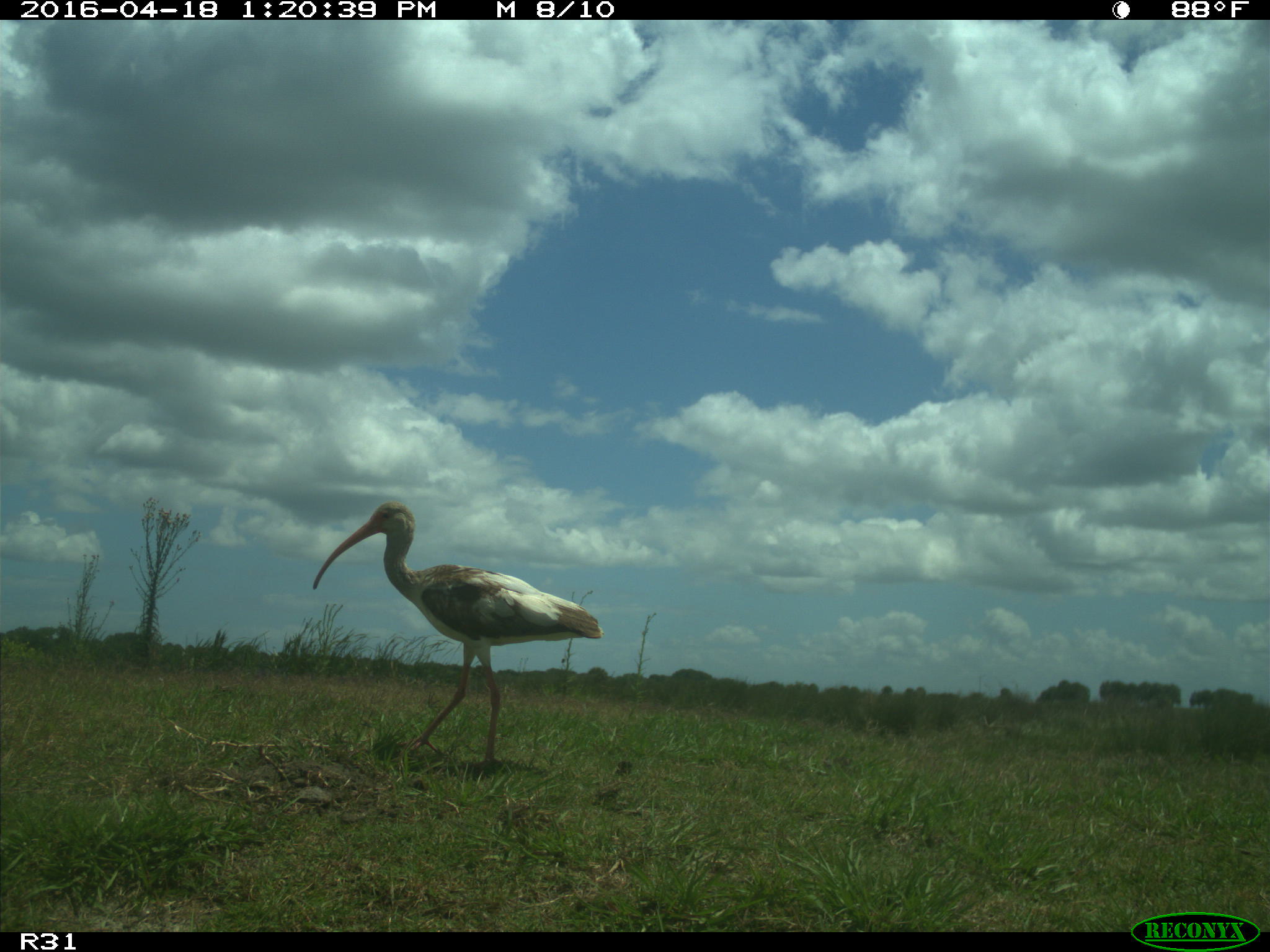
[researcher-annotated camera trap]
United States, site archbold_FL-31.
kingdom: Animalia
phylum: Chordata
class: Aves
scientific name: Aves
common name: birds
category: unidentified bird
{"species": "unidentified bird (birds) (Aves)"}